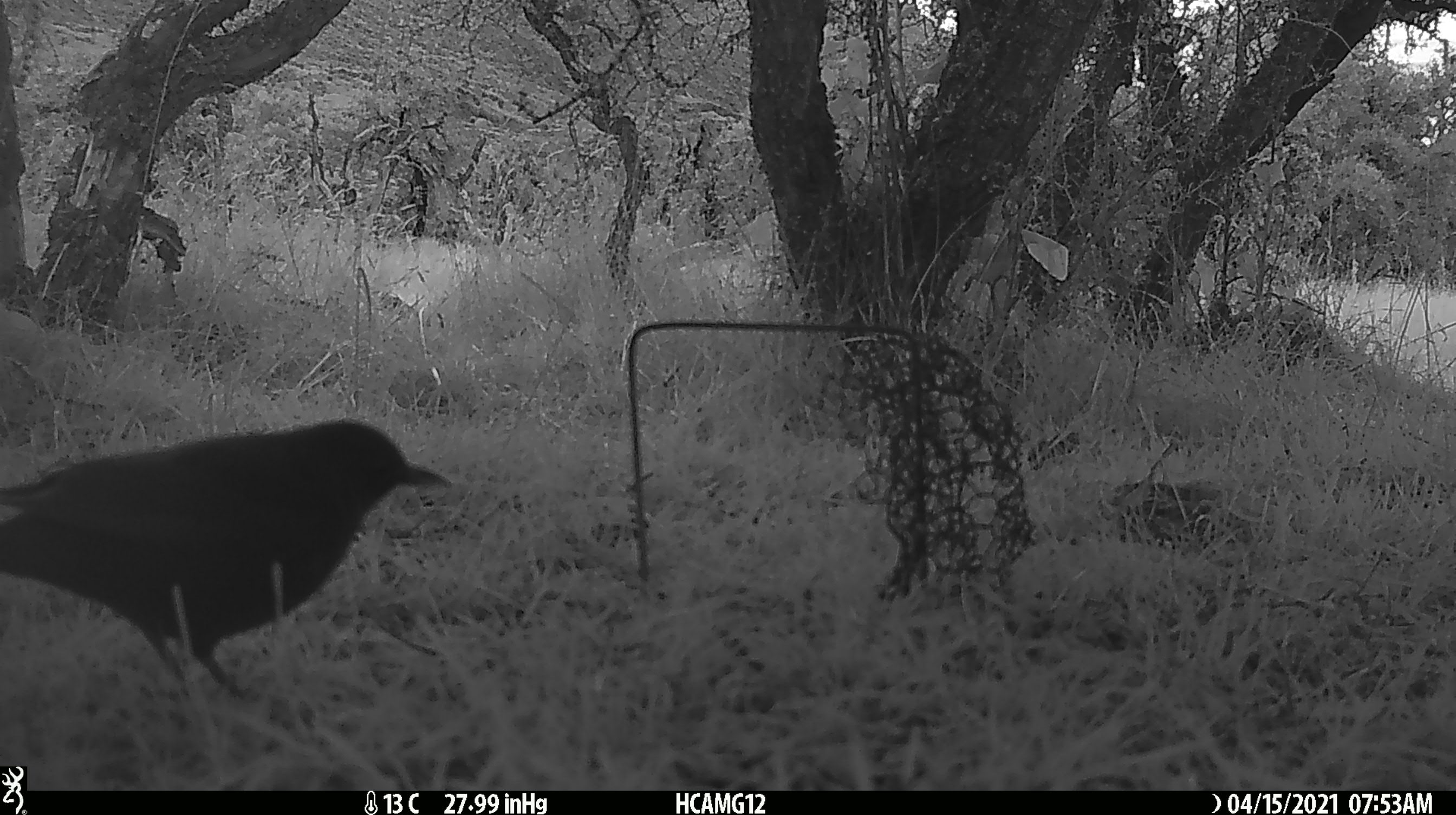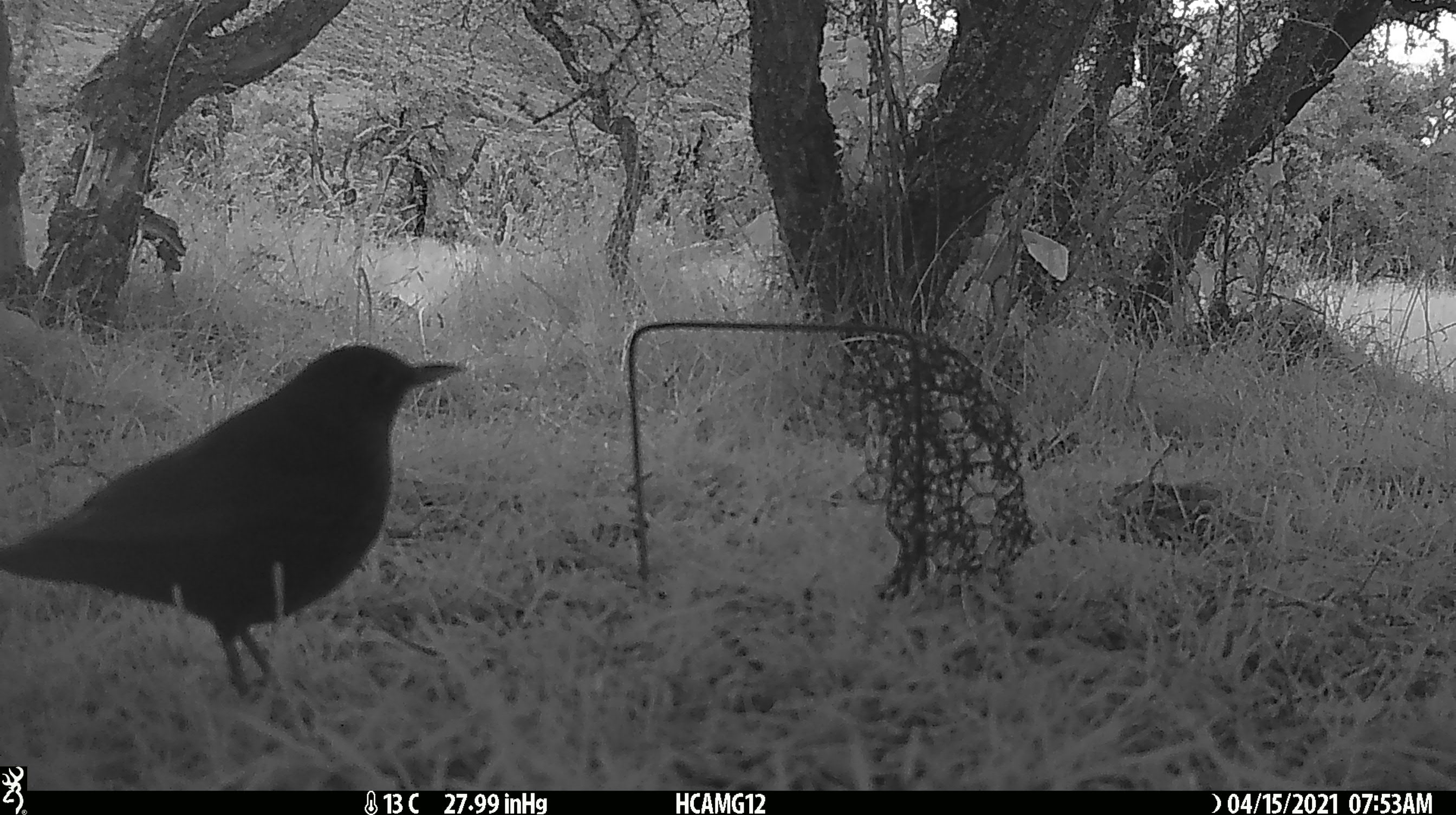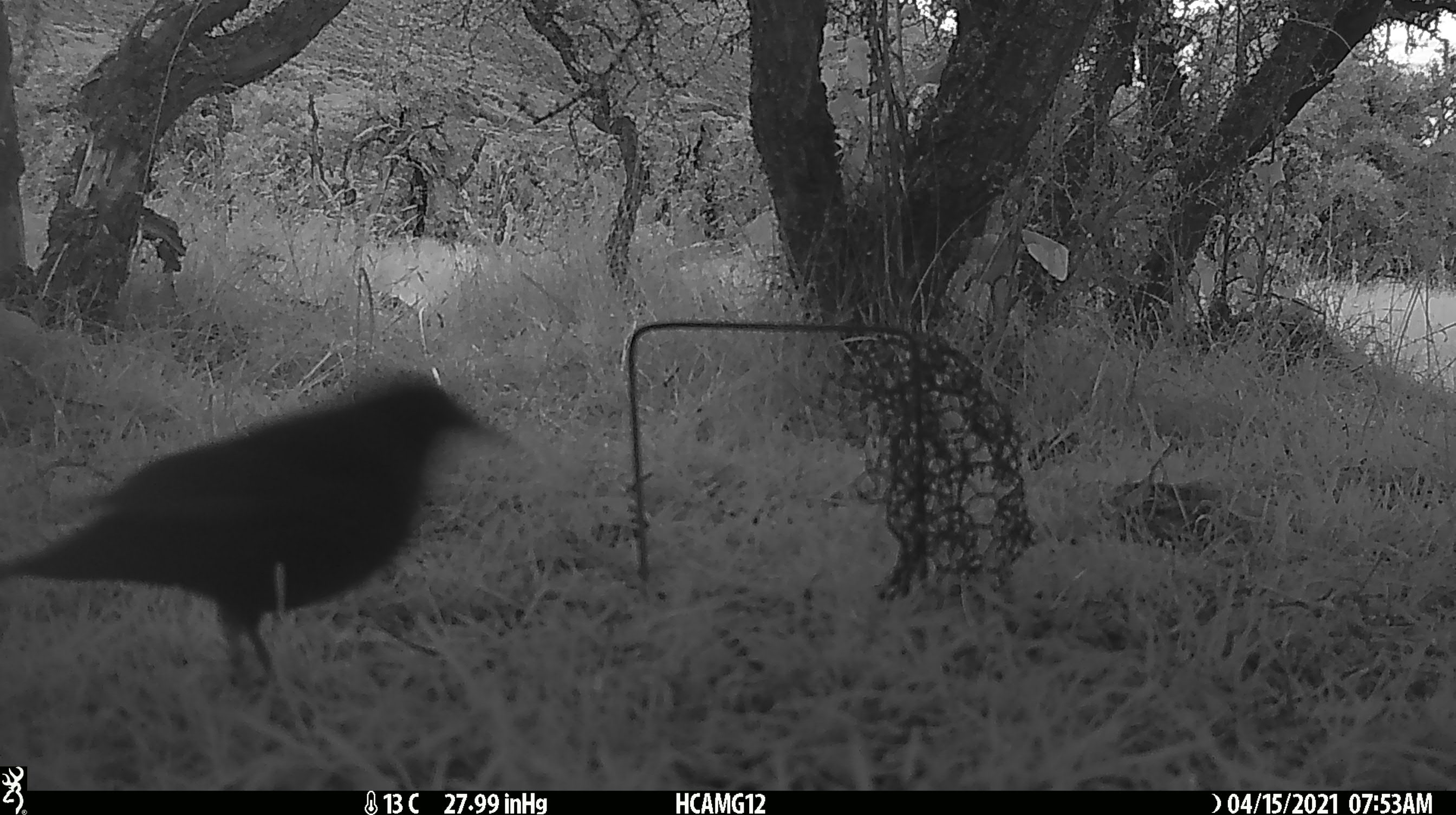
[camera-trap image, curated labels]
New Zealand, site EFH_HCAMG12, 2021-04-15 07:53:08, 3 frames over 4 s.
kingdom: Animalia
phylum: Chordata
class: Aves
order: Passeriformes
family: Turdidae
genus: Turdus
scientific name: Turdus merula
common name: eurasian blackbird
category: blackbird